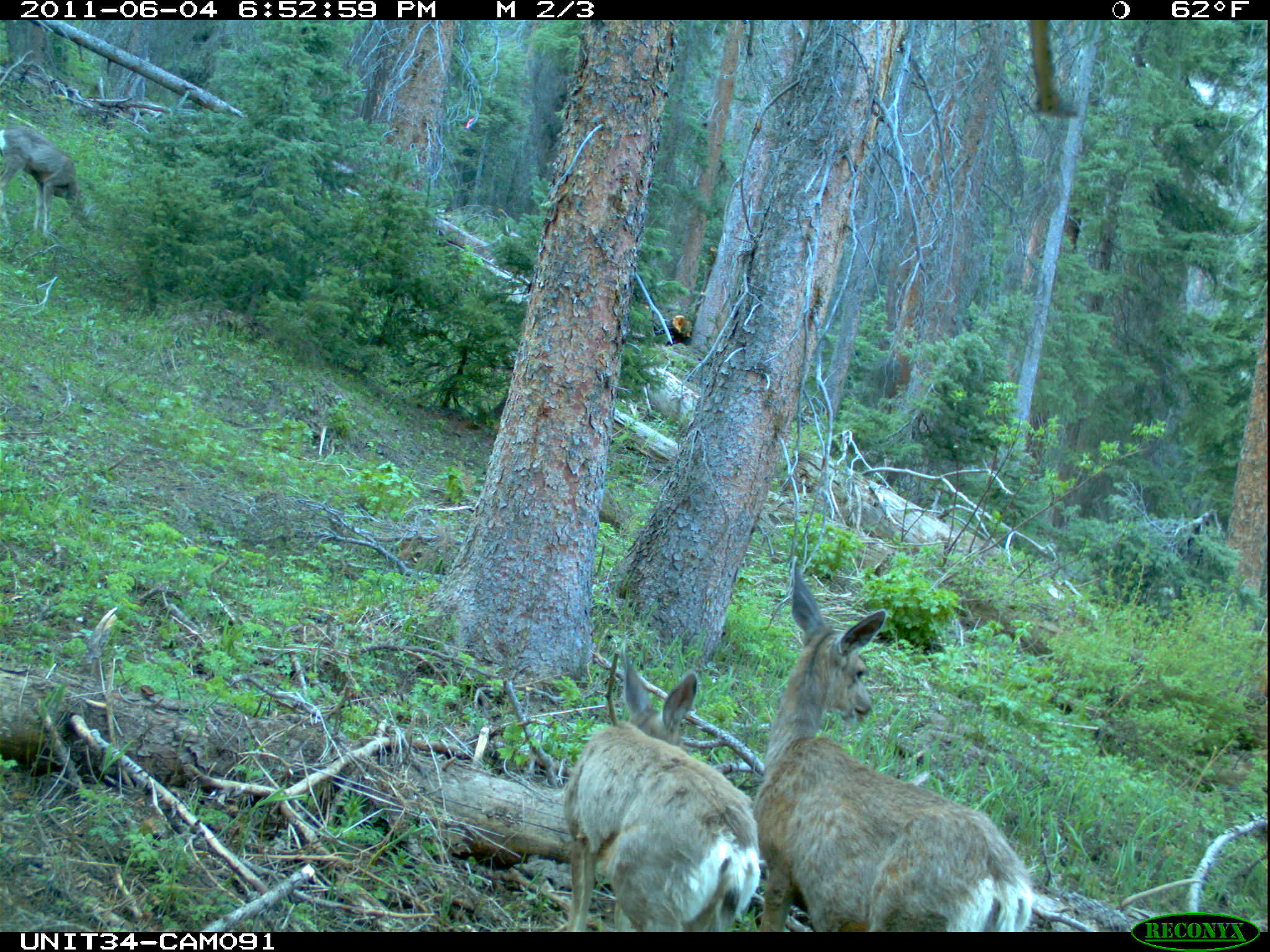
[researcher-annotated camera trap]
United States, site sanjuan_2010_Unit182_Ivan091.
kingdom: Animalia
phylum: Chordata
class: Mammalia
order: Artiodactyla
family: Cervidae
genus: Odocoileus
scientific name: Odocoileus hemionus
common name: mule deer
Odocoileus hemionus (mule deer).